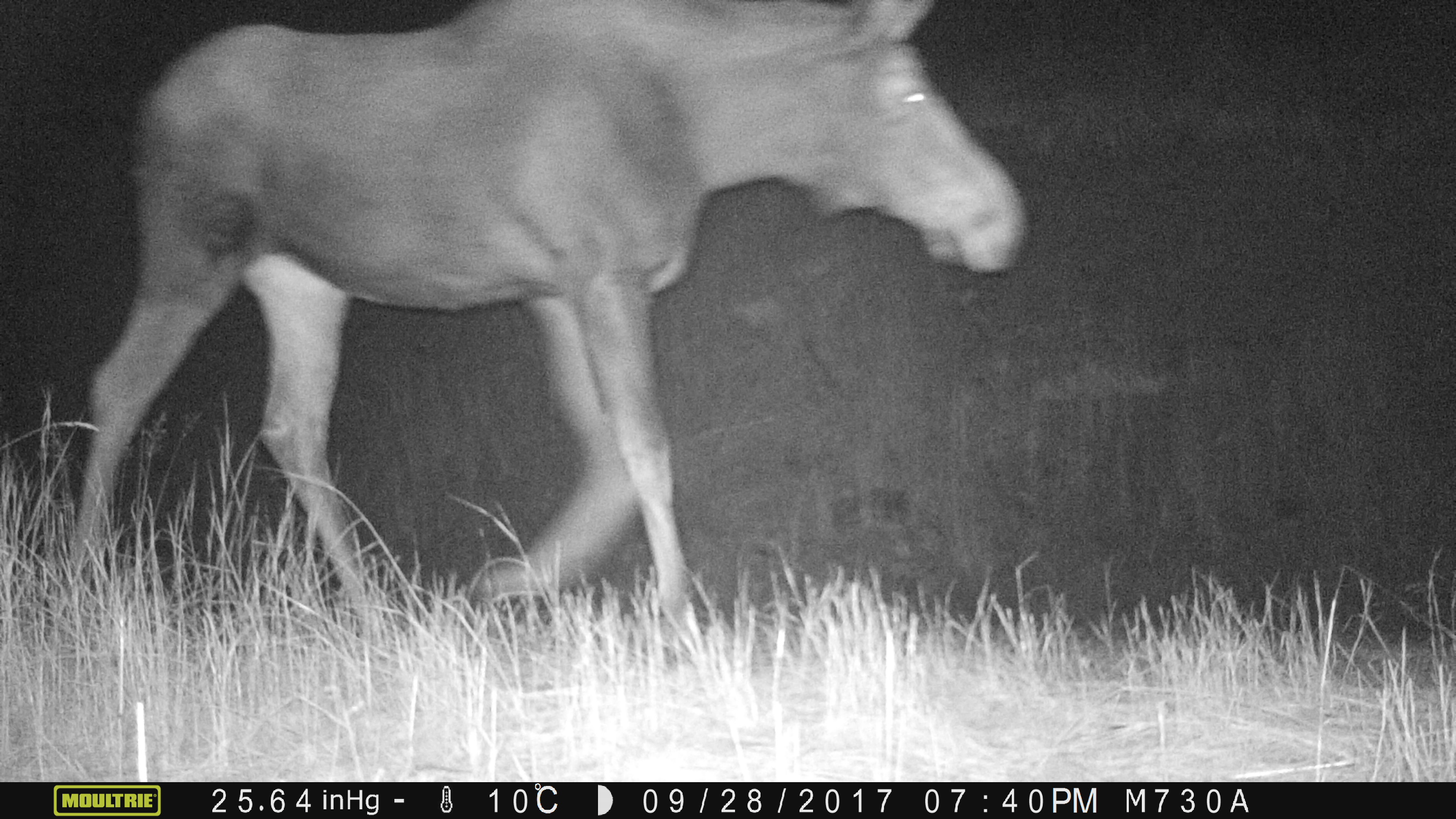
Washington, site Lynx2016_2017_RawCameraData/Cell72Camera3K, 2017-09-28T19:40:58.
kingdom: Animalia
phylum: Chordata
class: Mammalia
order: Artiodactyla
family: Cervidae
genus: Alces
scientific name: Alces alces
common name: moose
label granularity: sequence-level